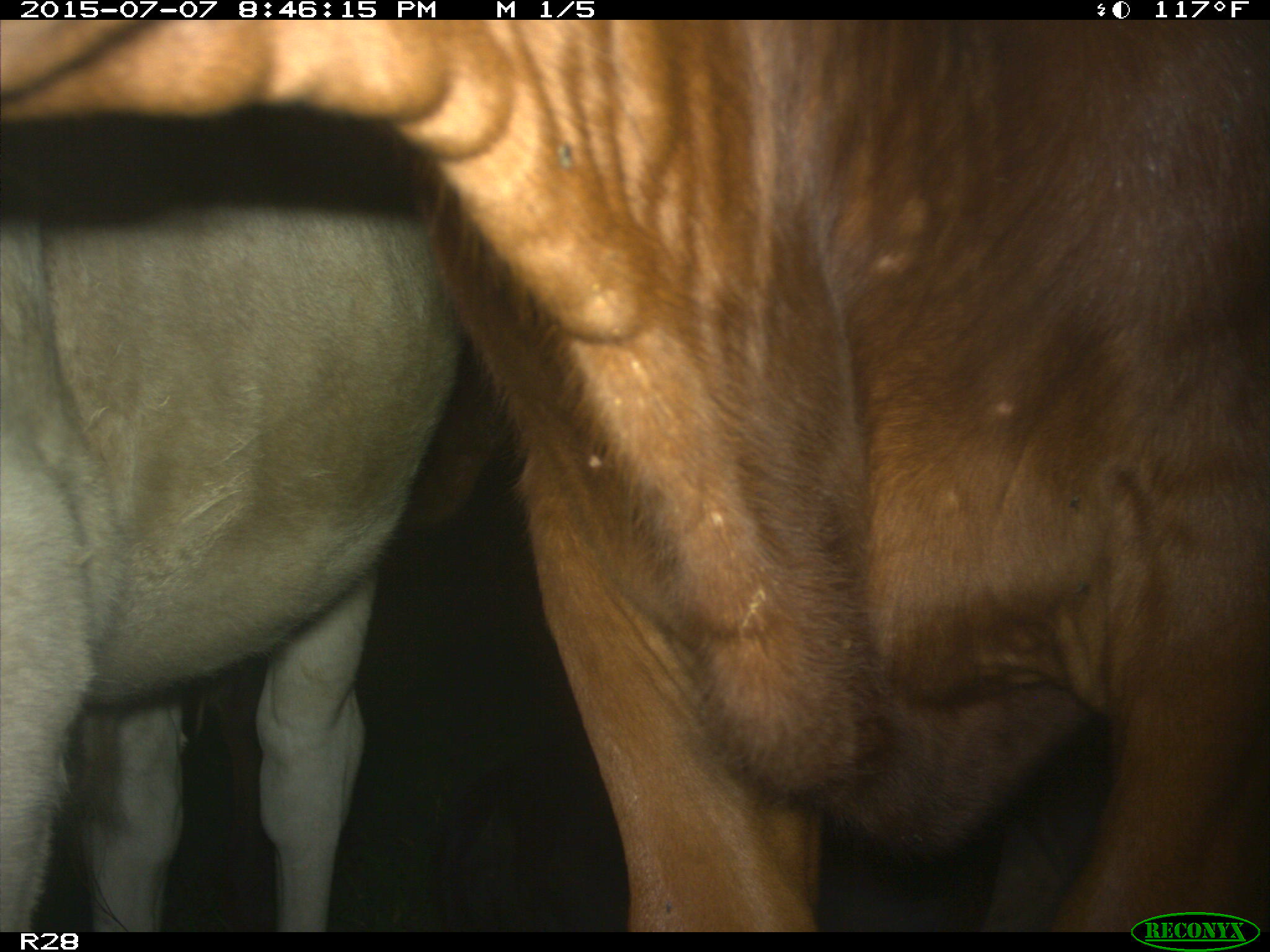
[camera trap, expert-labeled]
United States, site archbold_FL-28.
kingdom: Animalia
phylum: Chordata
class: Mammalia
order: Artiodactyla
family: Bovidae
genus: Bos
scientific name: Bos taurus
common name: domestic cow